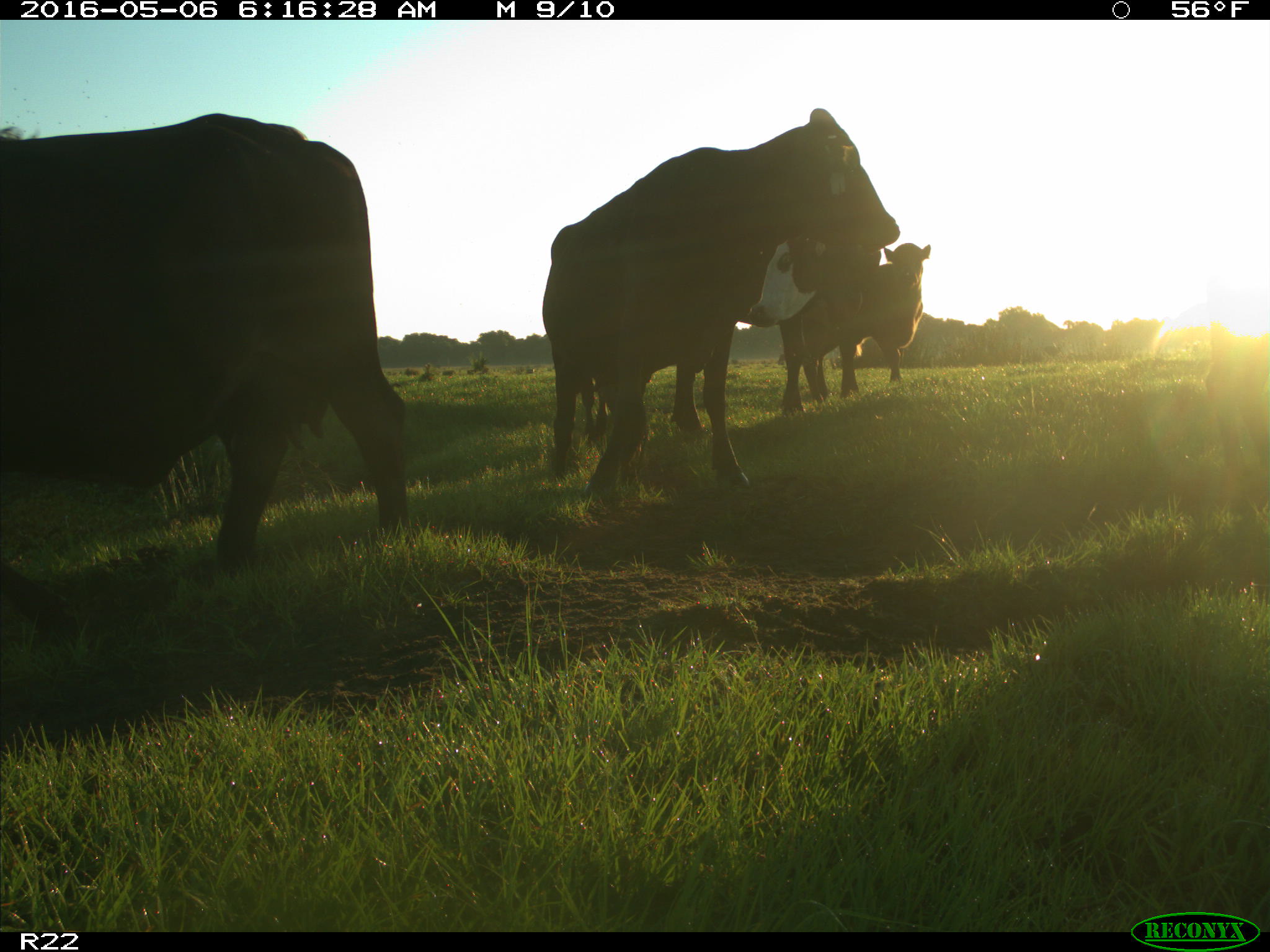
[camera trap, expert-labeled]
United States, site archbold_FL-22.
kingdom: Animalia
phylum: Chordata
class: Mammalia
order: Artiodactyla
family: Bovidae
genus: Bos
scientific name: Bos taurus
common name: domestic cow